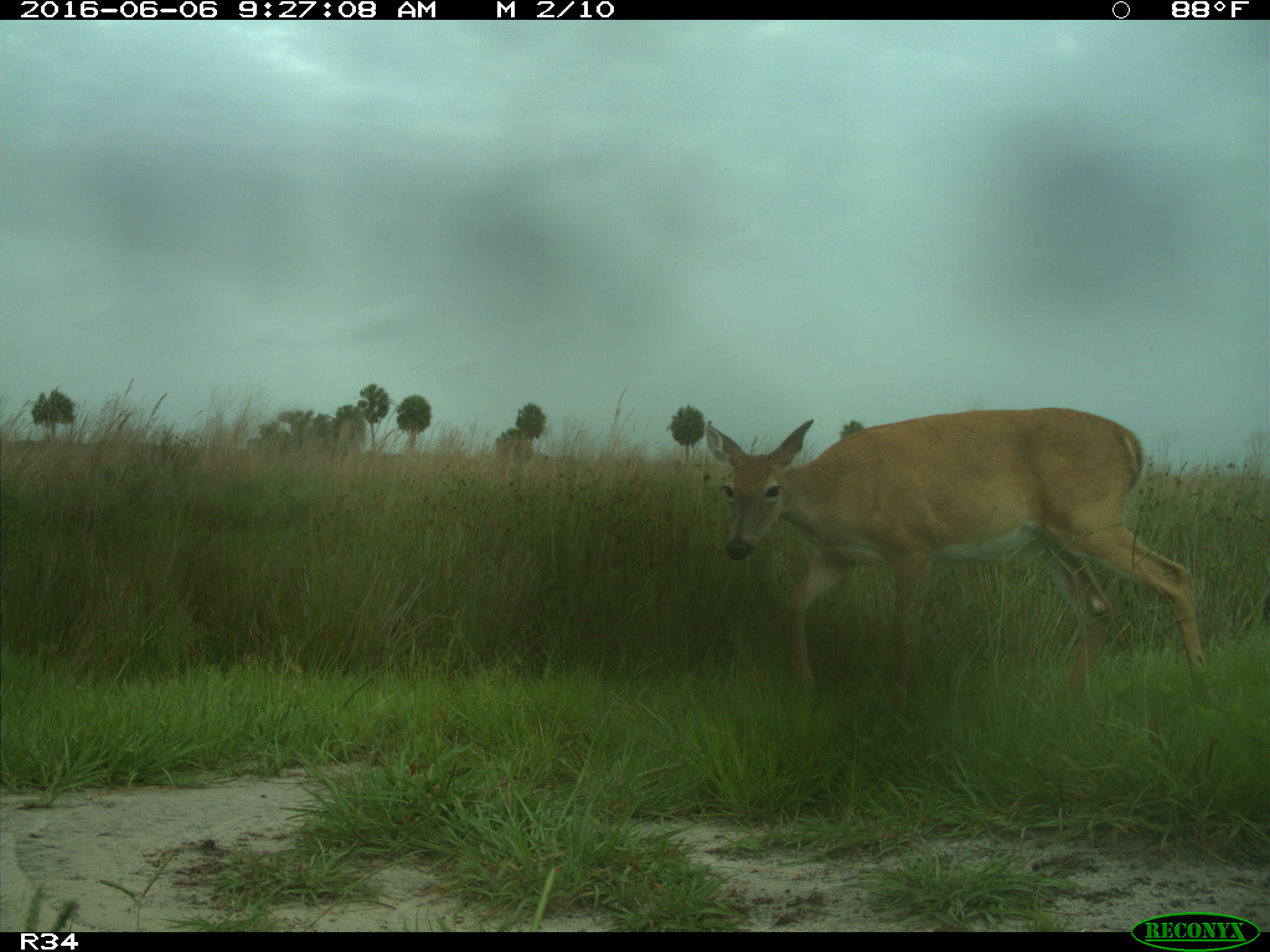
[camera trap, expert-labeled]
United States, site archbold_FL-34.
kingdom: Animalia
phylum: Chordata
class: Mammalia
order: Artiodactyla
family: Cervidae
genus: Odocoileus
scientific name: Odocoileus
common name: deer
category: unidentified deer